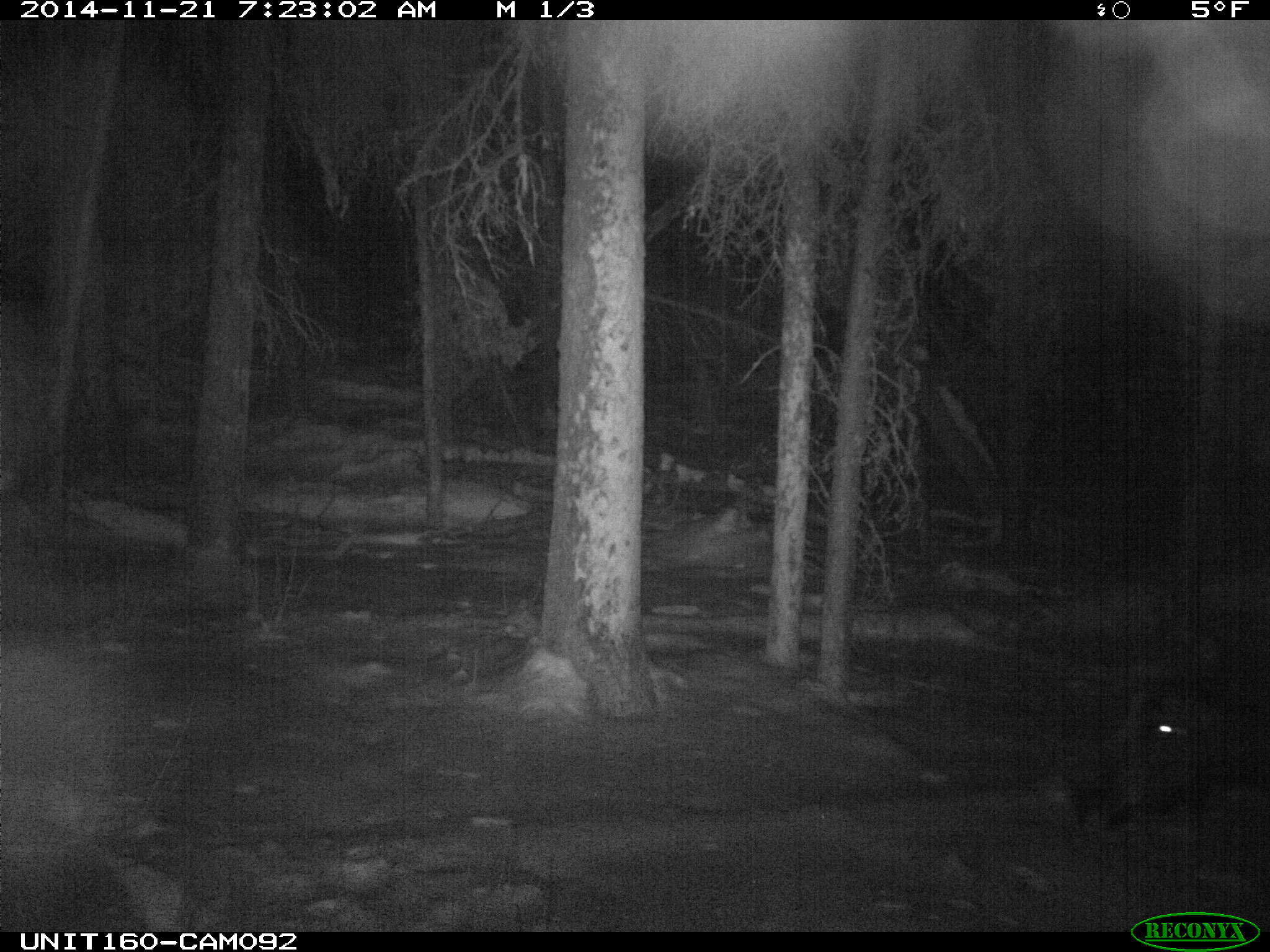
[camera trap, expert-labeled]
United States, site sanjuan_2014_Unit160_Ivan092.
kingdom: Animalia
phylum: Chordata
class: Mammalia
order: Artiodactyla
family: Cervidae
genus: Alces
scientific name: Alces alces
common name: moose